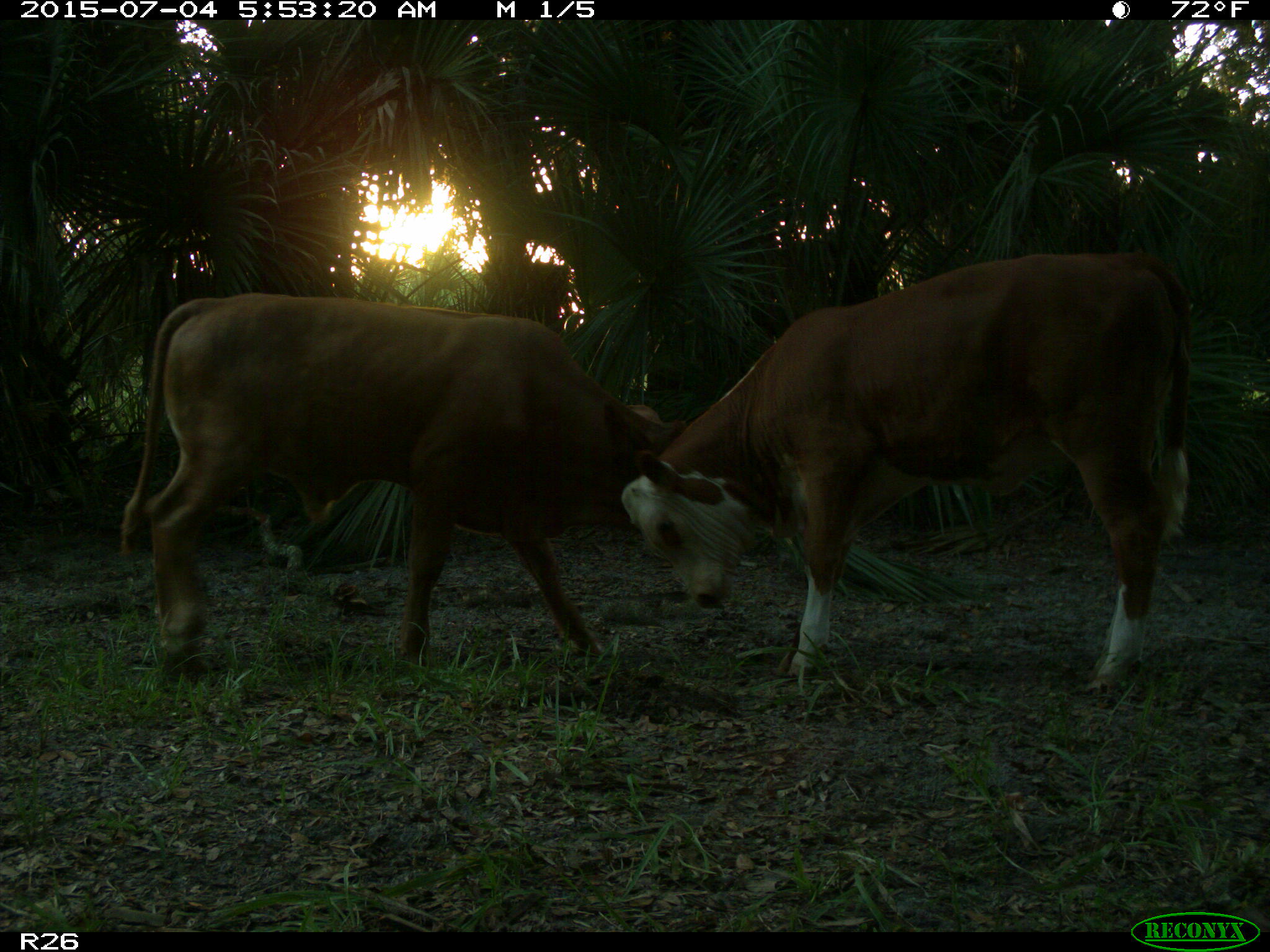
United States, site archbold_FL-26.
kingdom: Animalia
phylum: Chordata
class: Mammalia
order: Artiodactyla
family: Bovidae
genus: Bos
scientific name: Bos taurus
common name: domestic cow